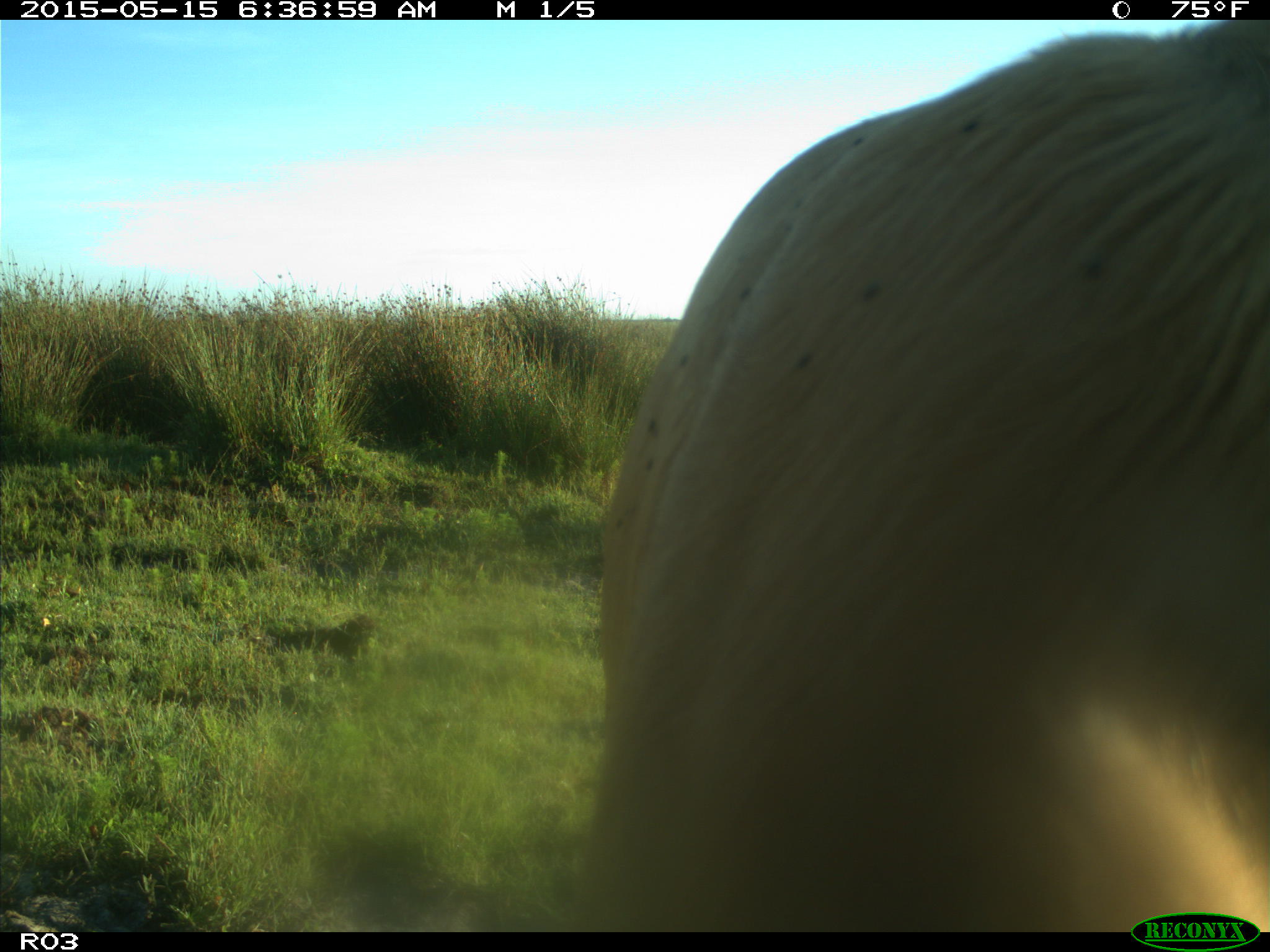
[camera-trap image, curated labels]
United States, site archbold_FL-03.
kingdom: Animalia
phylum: Chordata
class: Mammalia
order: Artiodactyla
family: Bovidae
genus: Bos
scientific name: Bos taurus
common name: domestic cow